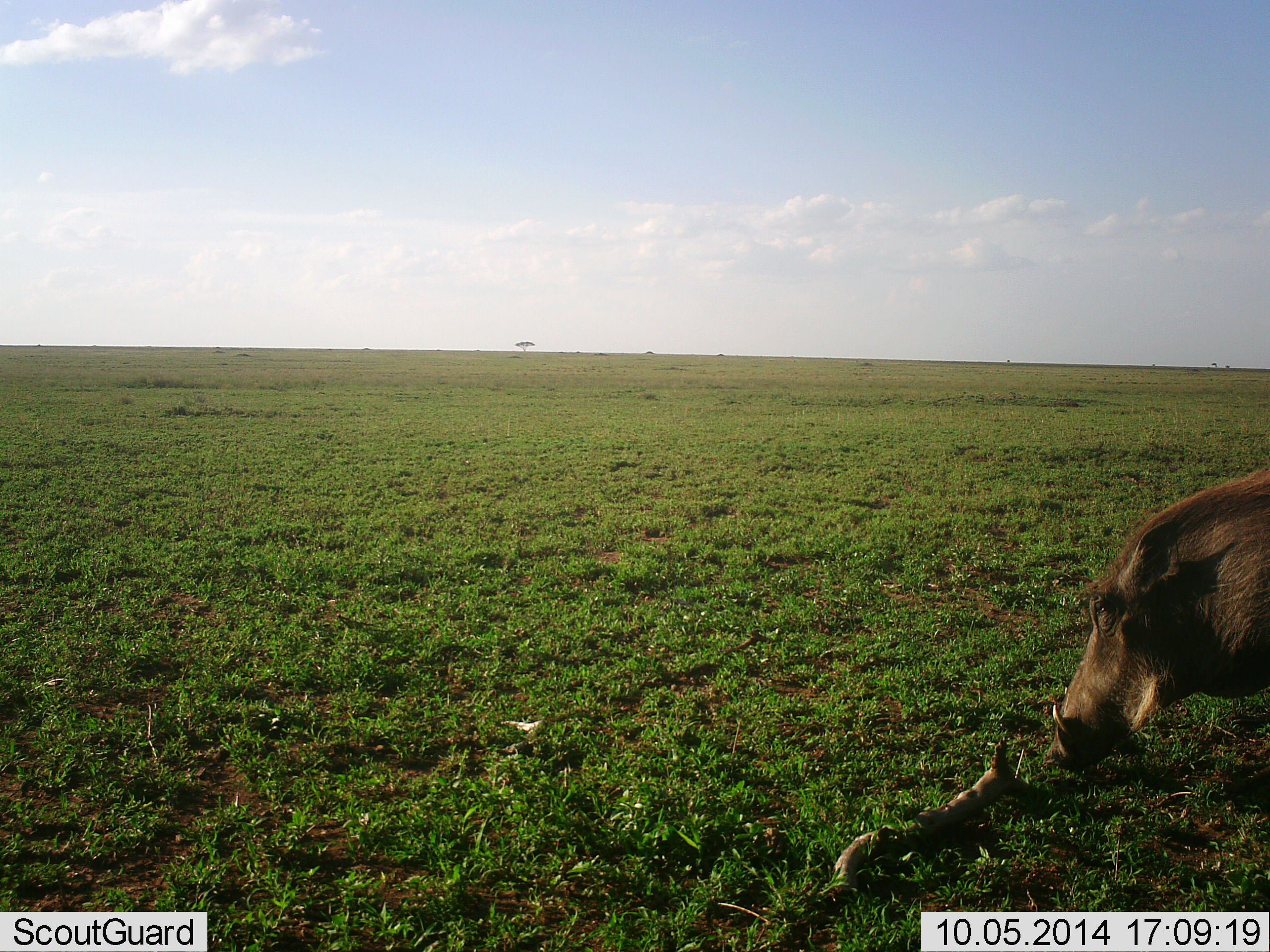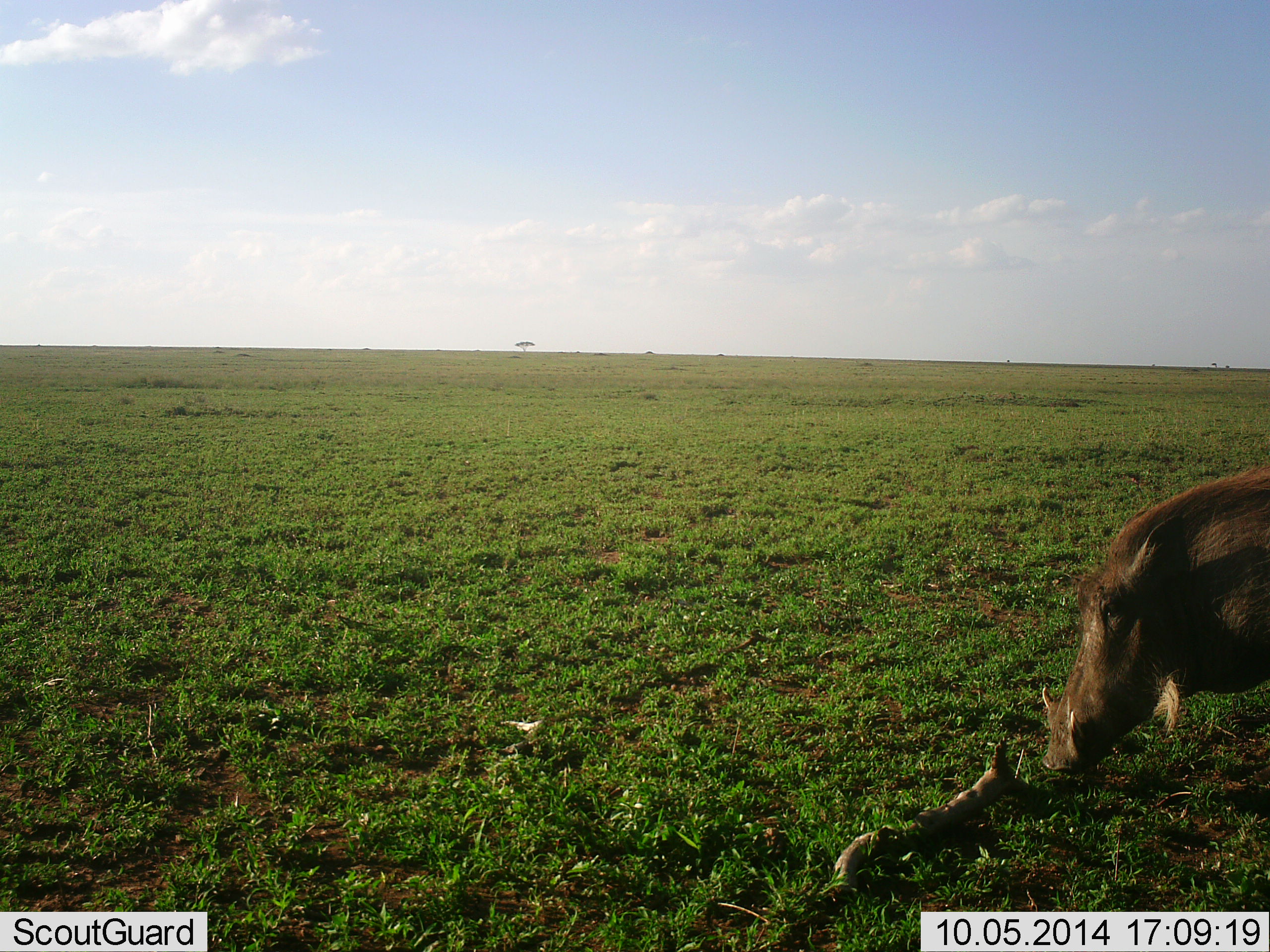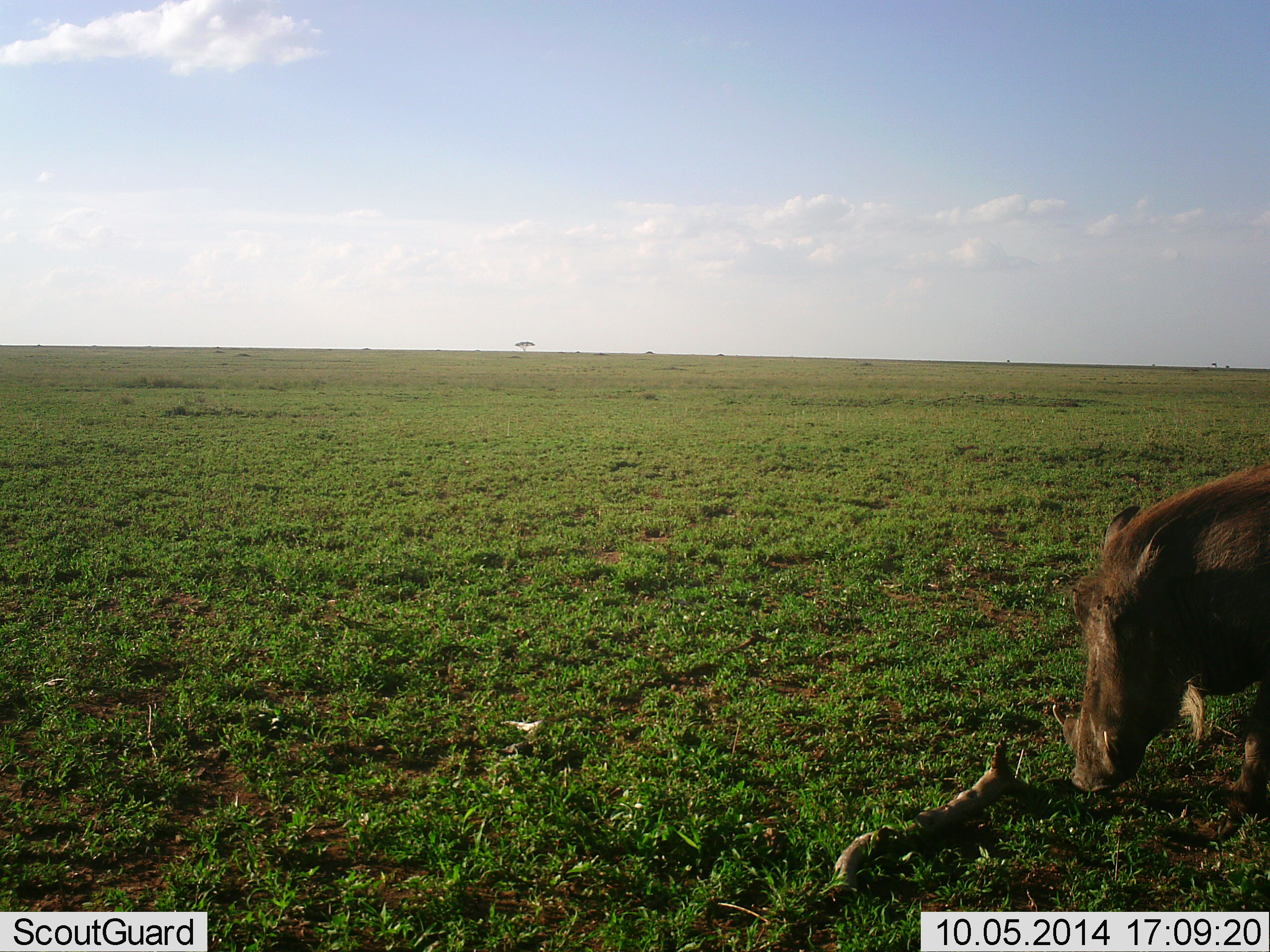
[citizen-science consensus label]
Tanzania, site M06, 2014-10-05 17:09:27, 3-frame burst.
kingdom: Animalia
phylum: Chordata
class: Mammalia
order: Artiodactyla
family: Suidae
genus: Phacochoerus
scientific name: Phacochoerus africanus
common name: warthog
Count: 1.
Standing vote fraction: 20%.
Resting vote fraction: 0%.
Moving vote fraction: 10%.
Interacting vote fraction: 10%.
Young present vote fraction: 0%.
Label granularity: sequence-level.